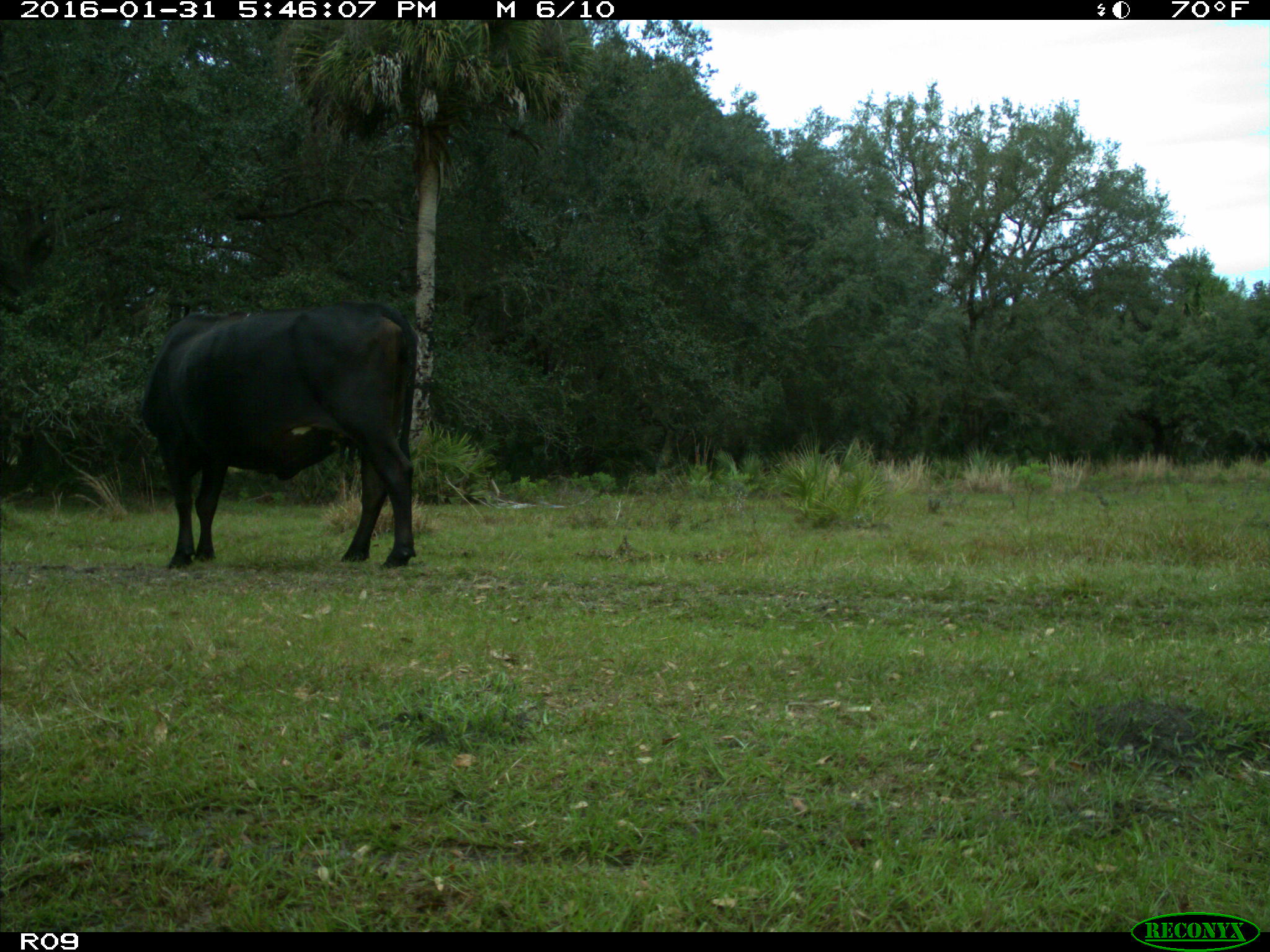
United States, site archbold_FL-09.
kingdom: Animalia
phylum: Chordata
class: Mammalia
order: Artiodactyla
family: Bovidae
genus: Bos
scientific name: Bos taurus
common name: domestic cow